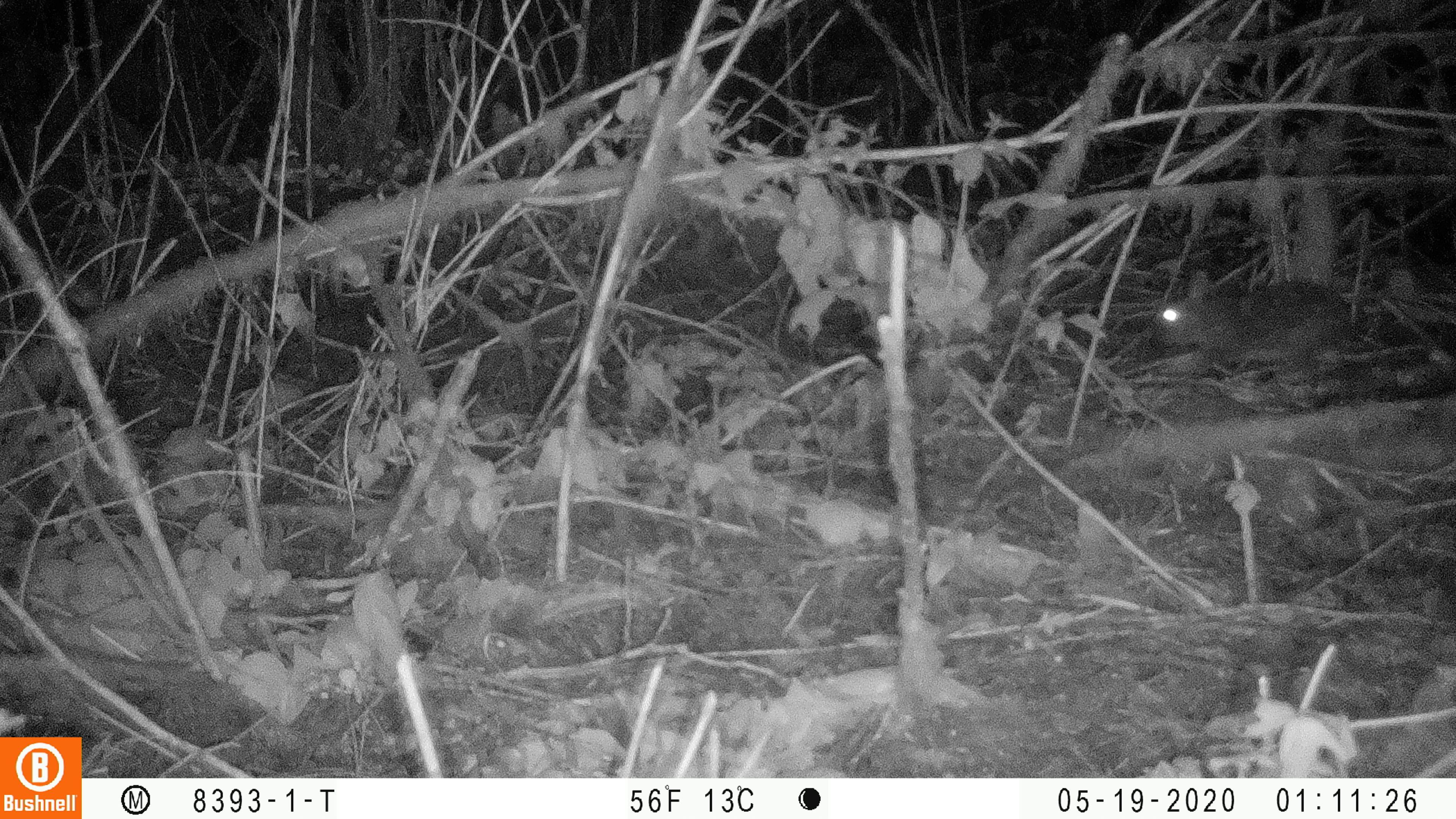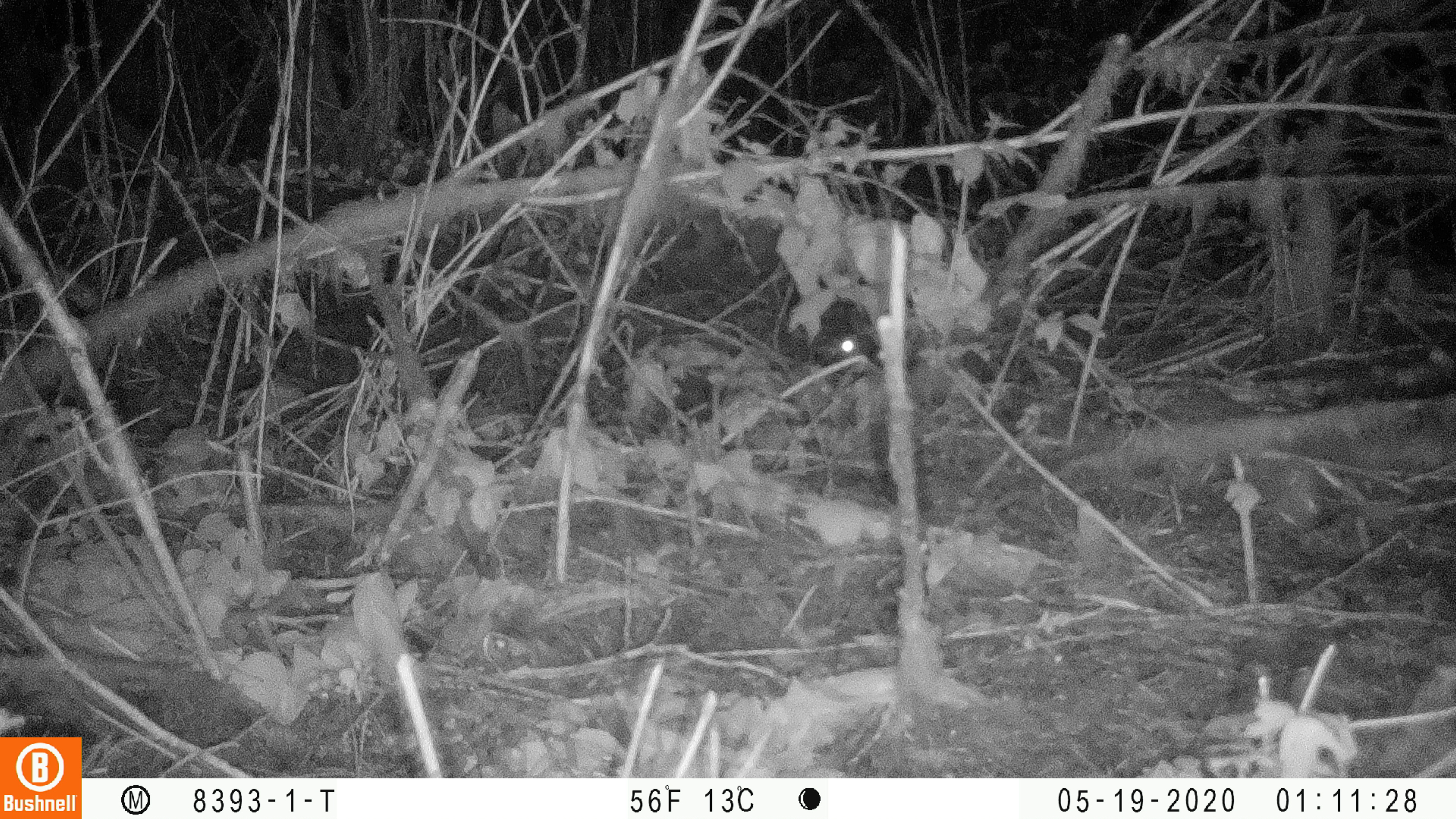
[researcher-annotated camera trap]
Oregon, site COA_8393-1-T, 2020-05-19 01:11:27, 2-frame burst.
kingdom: Animalia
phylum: Chordata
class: Mammalia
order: Lagomorpha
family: Leporidae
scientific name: Leporidae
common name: hares and rabbits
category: leporidae family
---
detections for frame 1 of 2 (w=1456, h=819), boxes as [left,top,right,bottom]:
leporidae family: [1148,266,1359,382]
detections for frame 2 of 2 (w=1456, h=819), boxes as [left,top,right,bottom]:
leporidae family: [813,294,878,376]